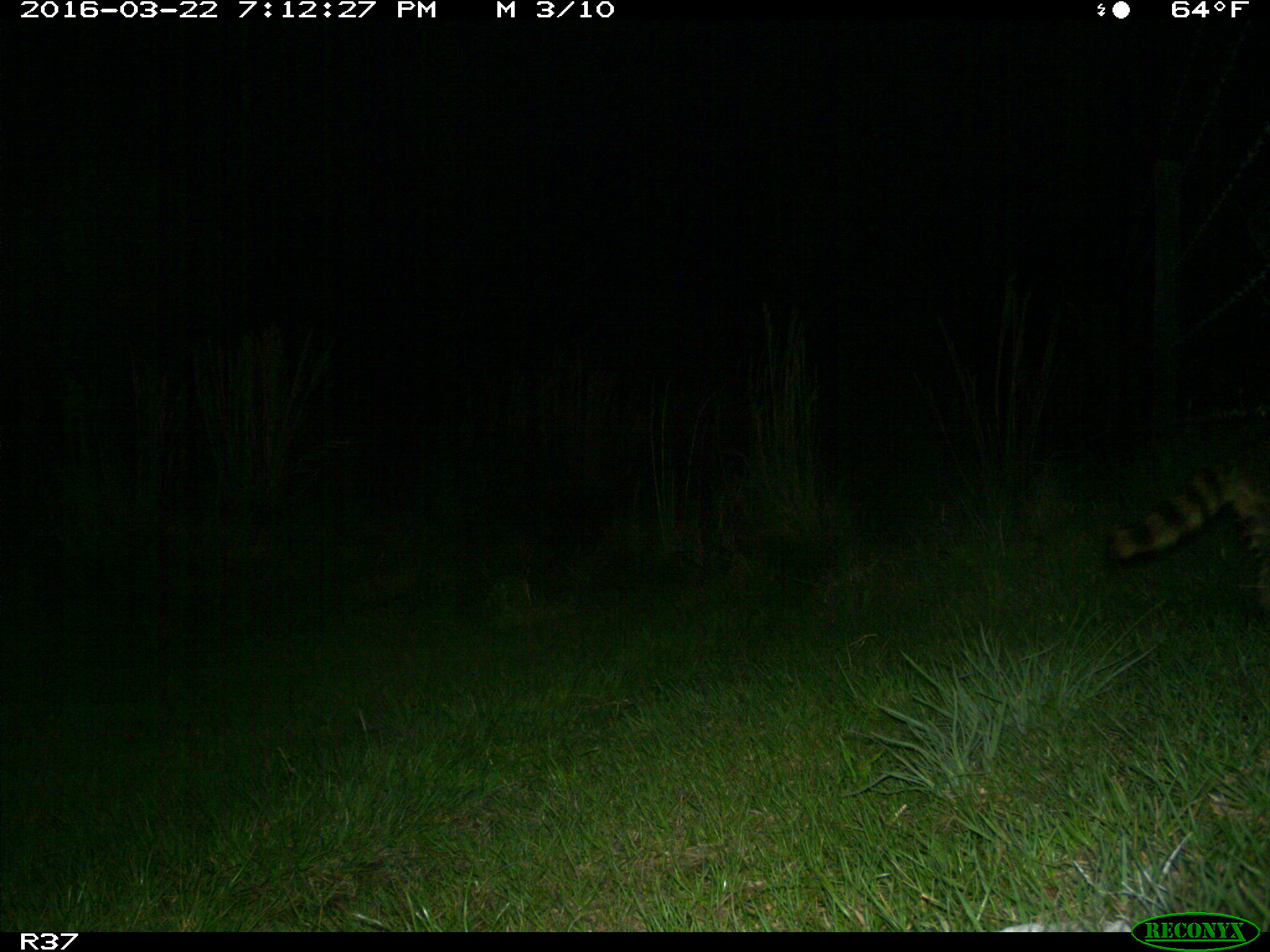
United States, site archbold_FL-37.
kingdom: Animalia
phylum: Chordata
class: Mammalia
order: Carnivora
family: Procyonidae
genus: Procyon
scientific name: Procyon lotor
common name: common raccoon